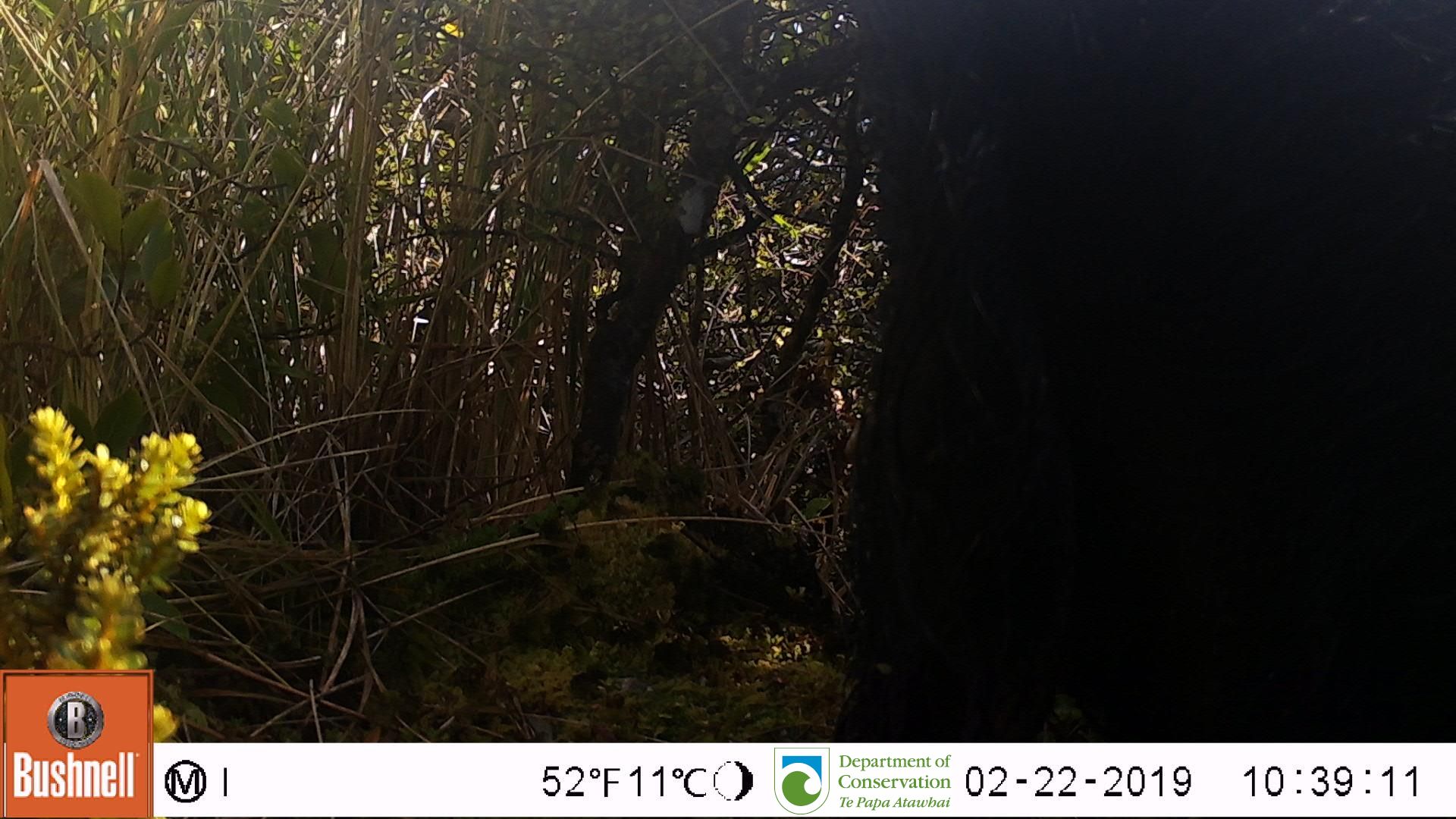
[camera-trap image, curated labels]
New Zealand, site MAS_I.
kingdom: Animalia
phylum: Chordata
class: Mammalia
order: Artiodactyla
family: Suidae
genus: Sus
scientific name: Sus scrofa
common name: pig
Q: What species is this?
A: Pig (Sus scrofa).